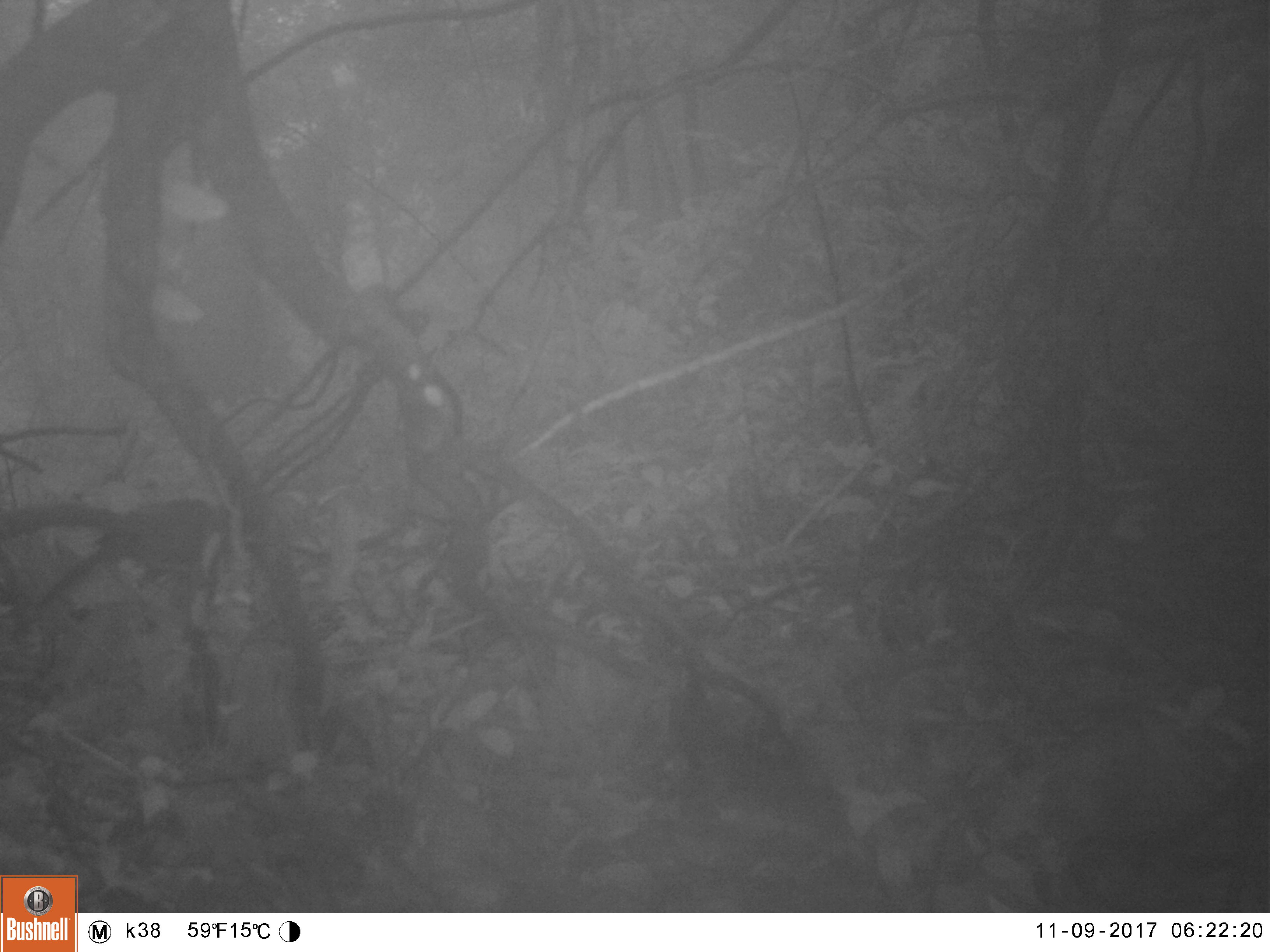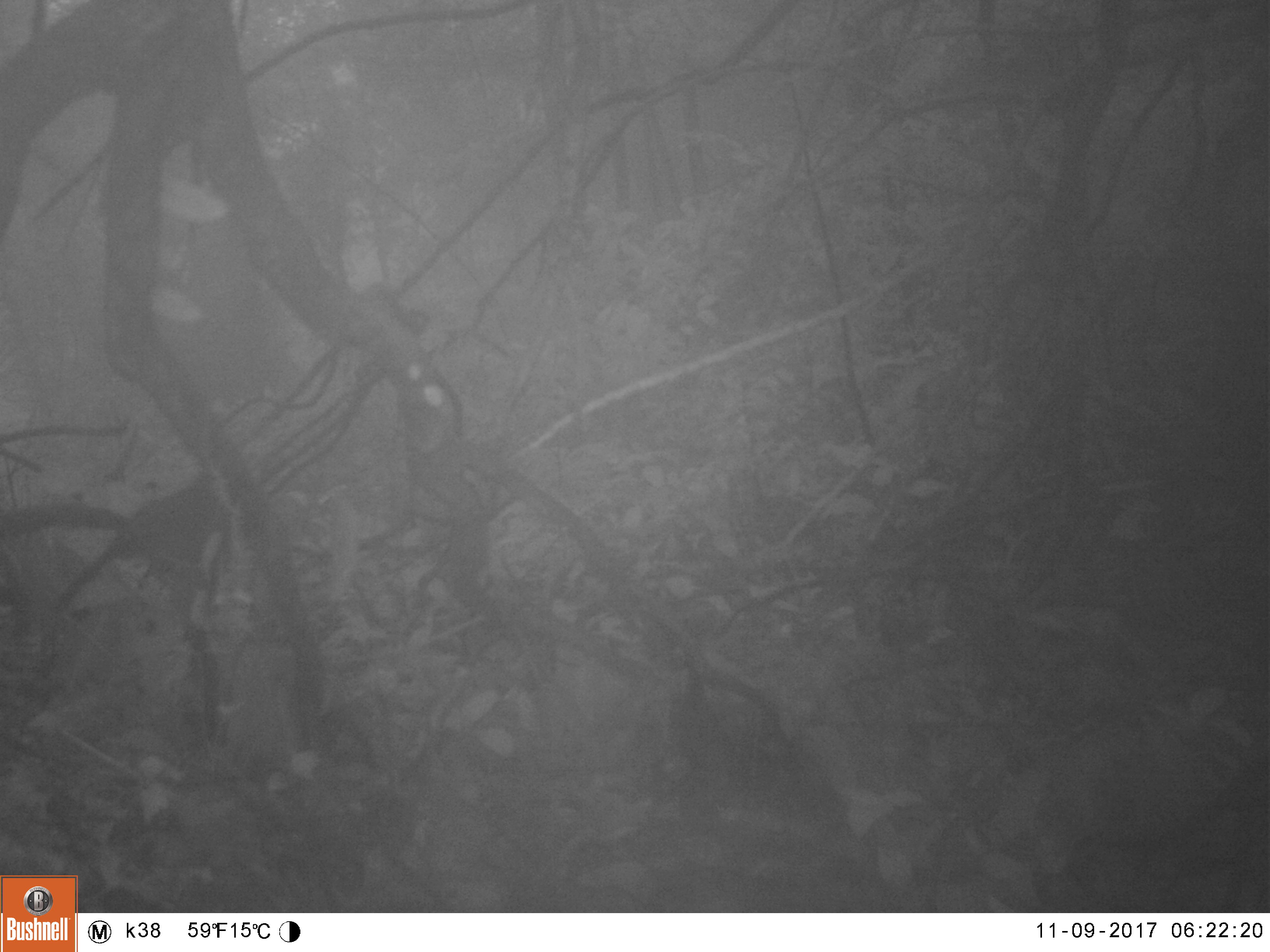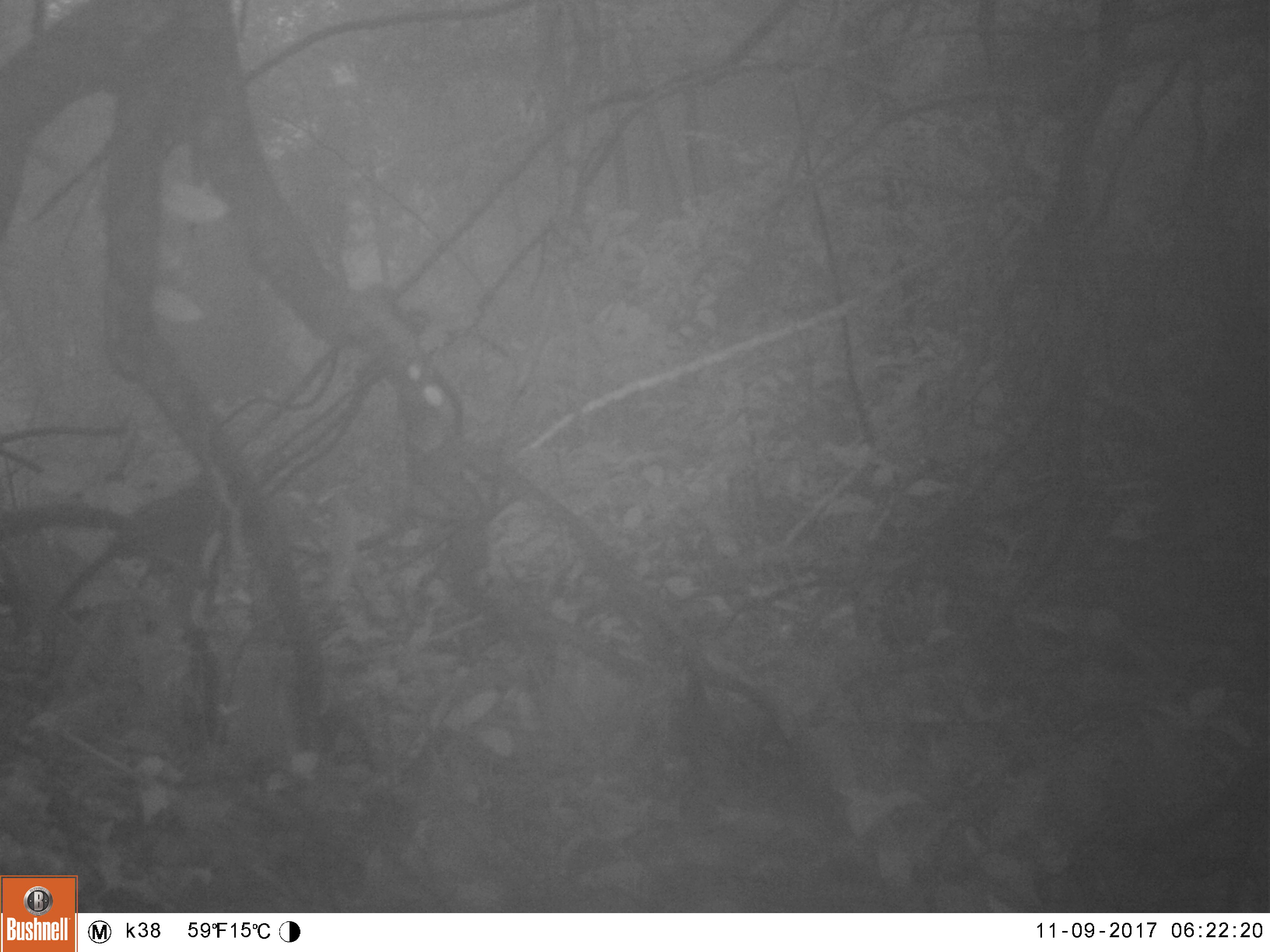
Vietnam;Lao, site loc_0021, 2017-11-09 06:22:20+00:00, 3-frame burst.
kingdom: Animalia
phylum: Chordata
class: Aves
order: Passeriformes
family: Leiothrichidae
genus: Garrulax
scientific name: Garrulax castanotis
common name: rufous-cheeked laughingthrush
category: rufous cheeked laughingthrush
Rufous cheeked laughingthrush (rufous-cheeked laughingthrush) (Garrulax castanotis). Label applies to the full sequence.